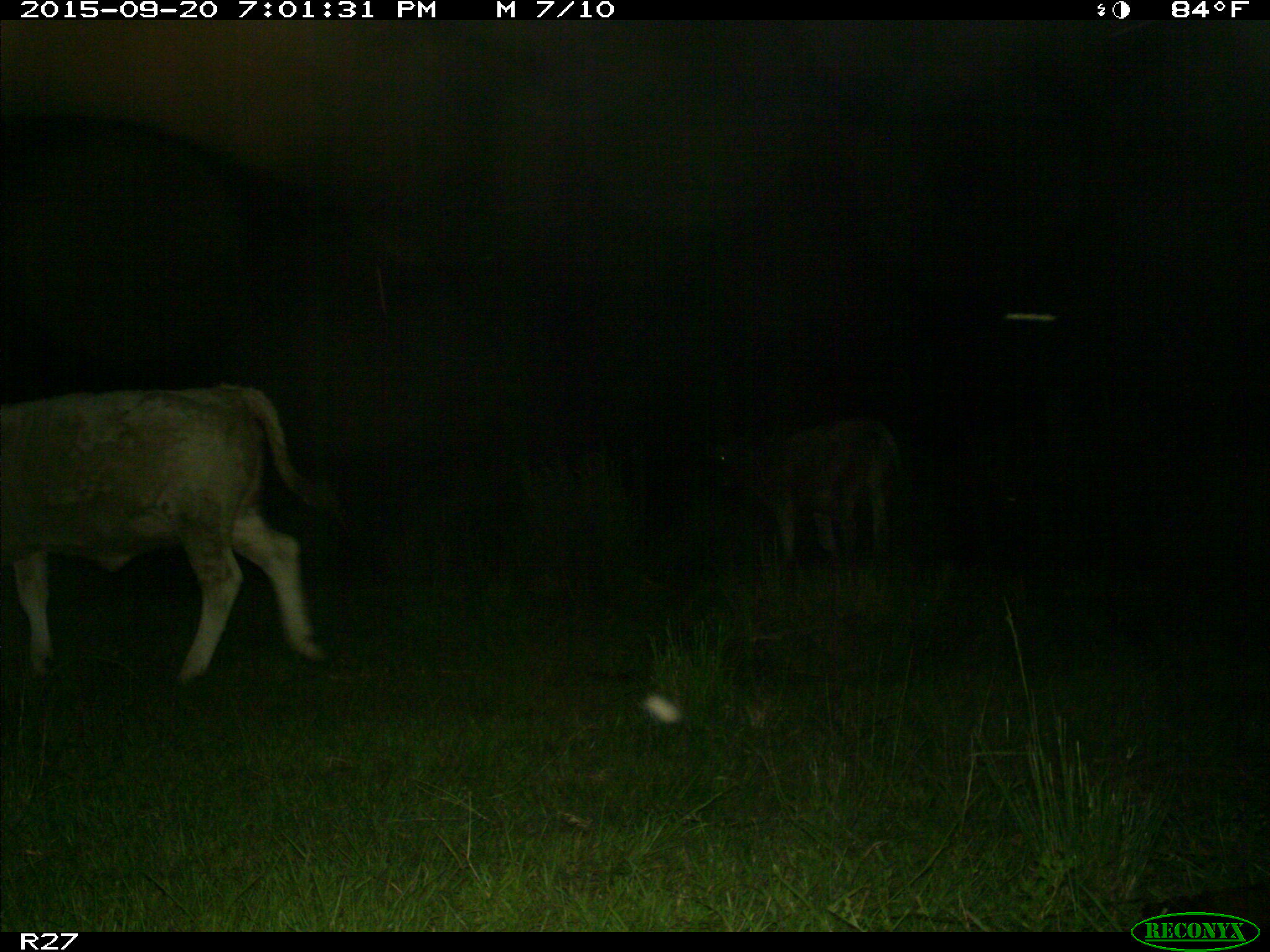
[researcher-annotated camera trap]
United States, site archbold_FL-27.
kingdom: Animalia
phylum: Chordata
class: Mammalia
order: Artiodactyla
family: Bovidae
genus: Bos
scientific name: Bos taurus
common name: domestic cow